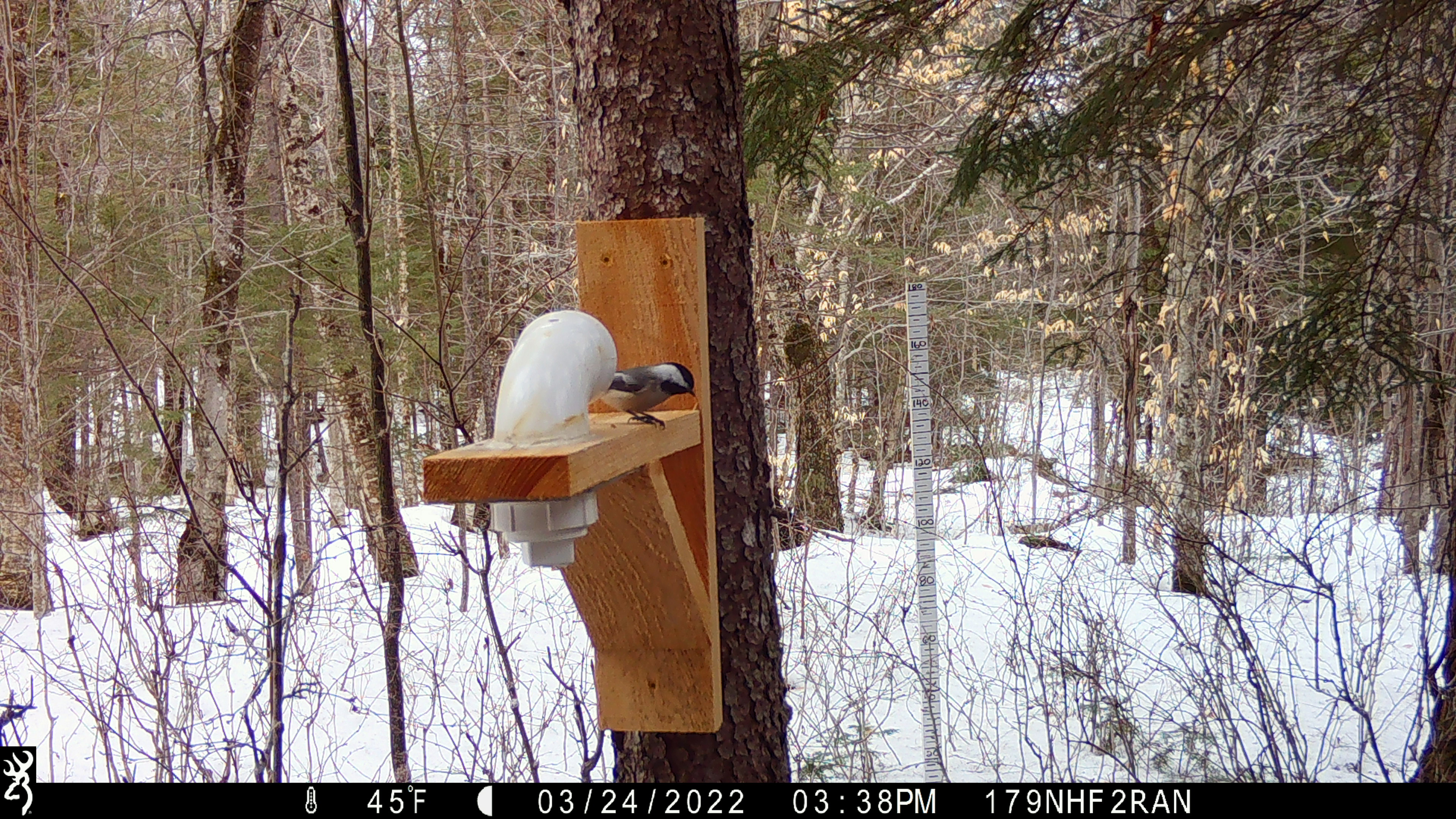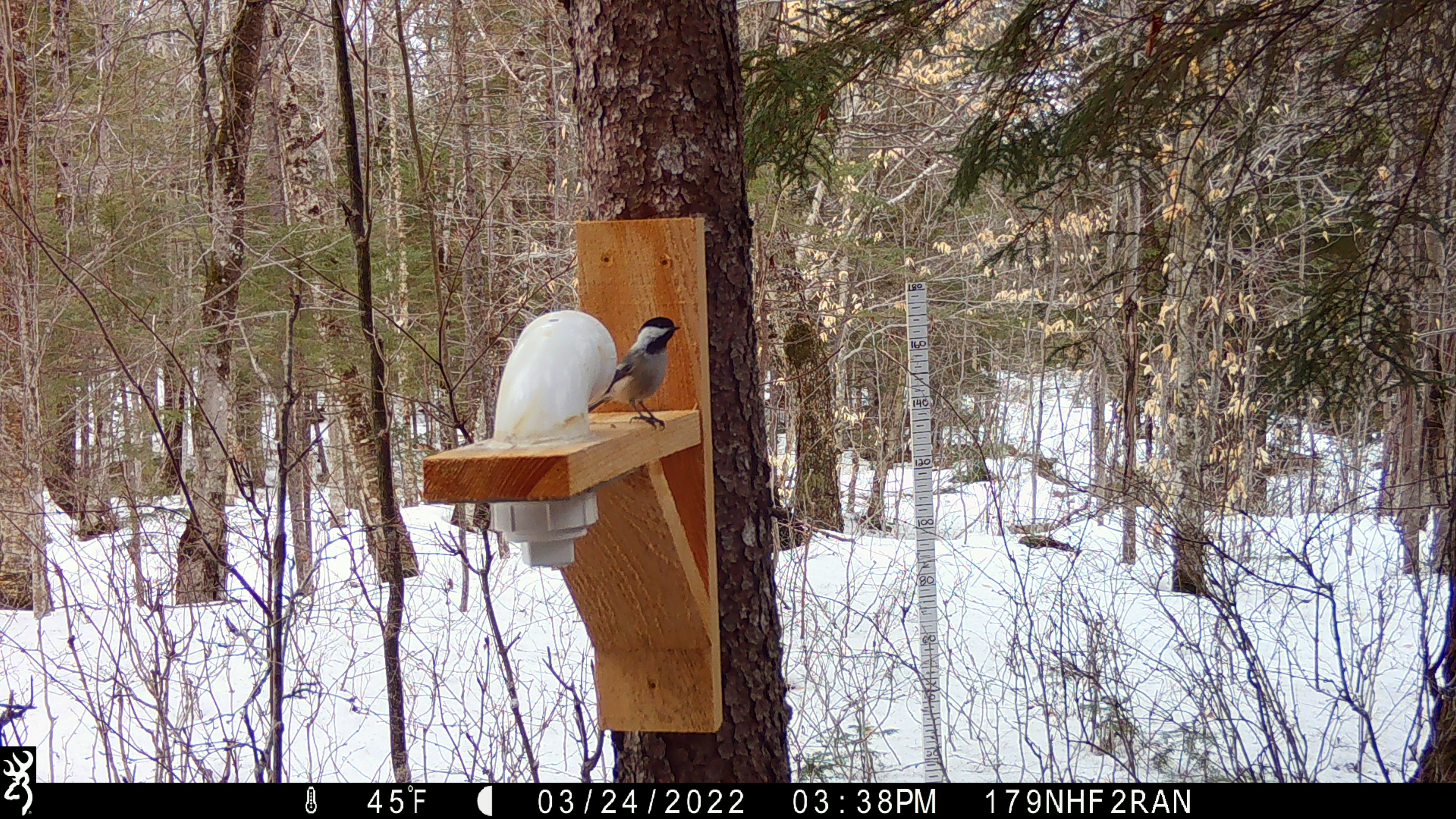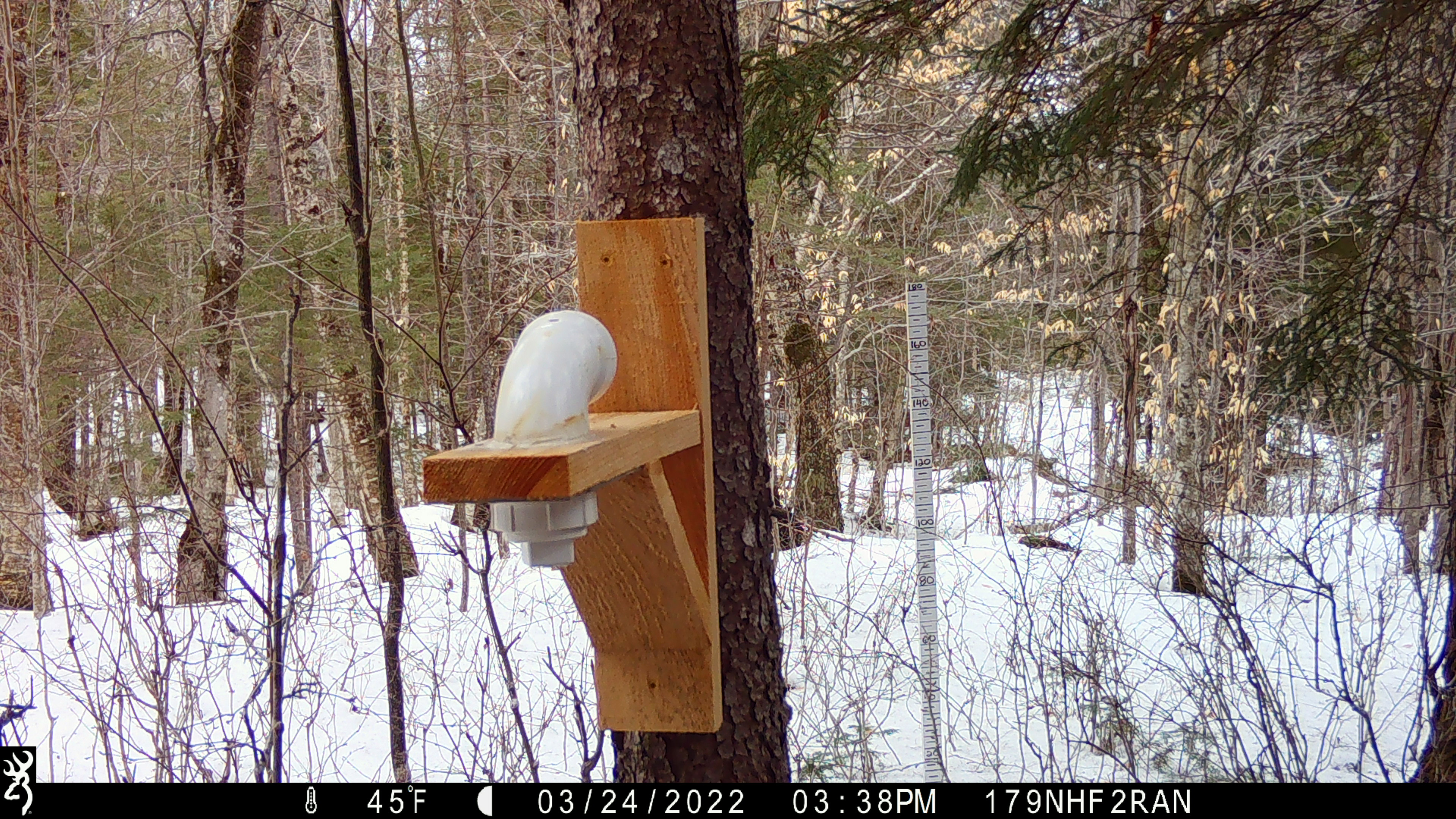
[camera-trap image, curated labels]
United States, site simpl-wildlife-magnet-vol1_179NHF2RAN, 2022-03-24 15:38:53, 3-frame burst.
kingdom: Animalia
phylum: Chordata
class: Aves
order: Passeriformes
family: Paridae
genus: Poecile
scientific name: Poecile atricapillus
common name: black-capped chickadee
Black-capped chickadee (Poecile atricapillus).